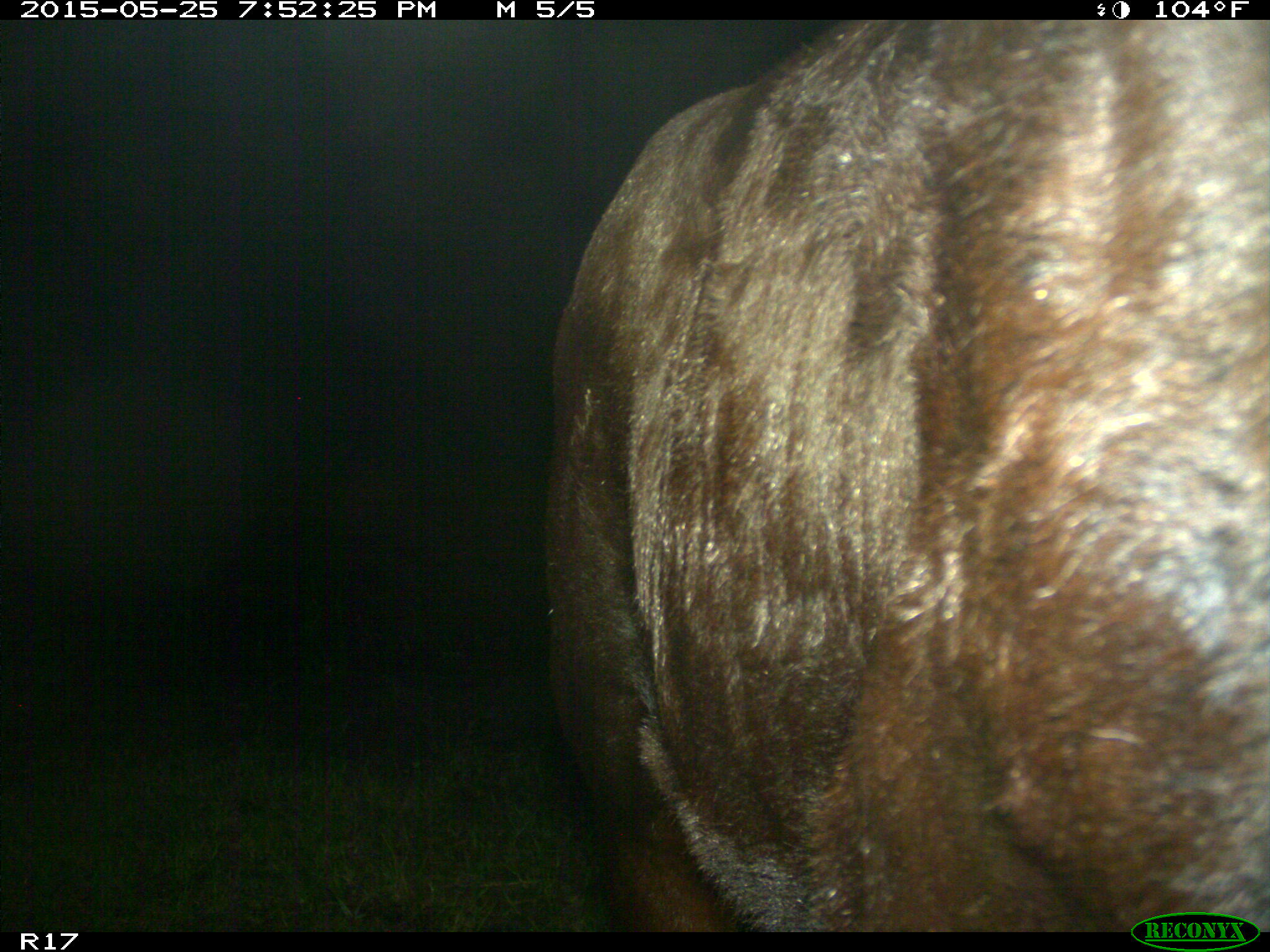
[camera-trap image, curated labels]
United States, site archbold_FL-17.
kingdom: Animalia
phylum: Chordata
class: Mammalia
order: Artiodactyla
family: Bovidae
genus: Bos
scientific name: Bos taurus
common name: domestic cow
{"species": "Bos taurus (domestic cow)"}